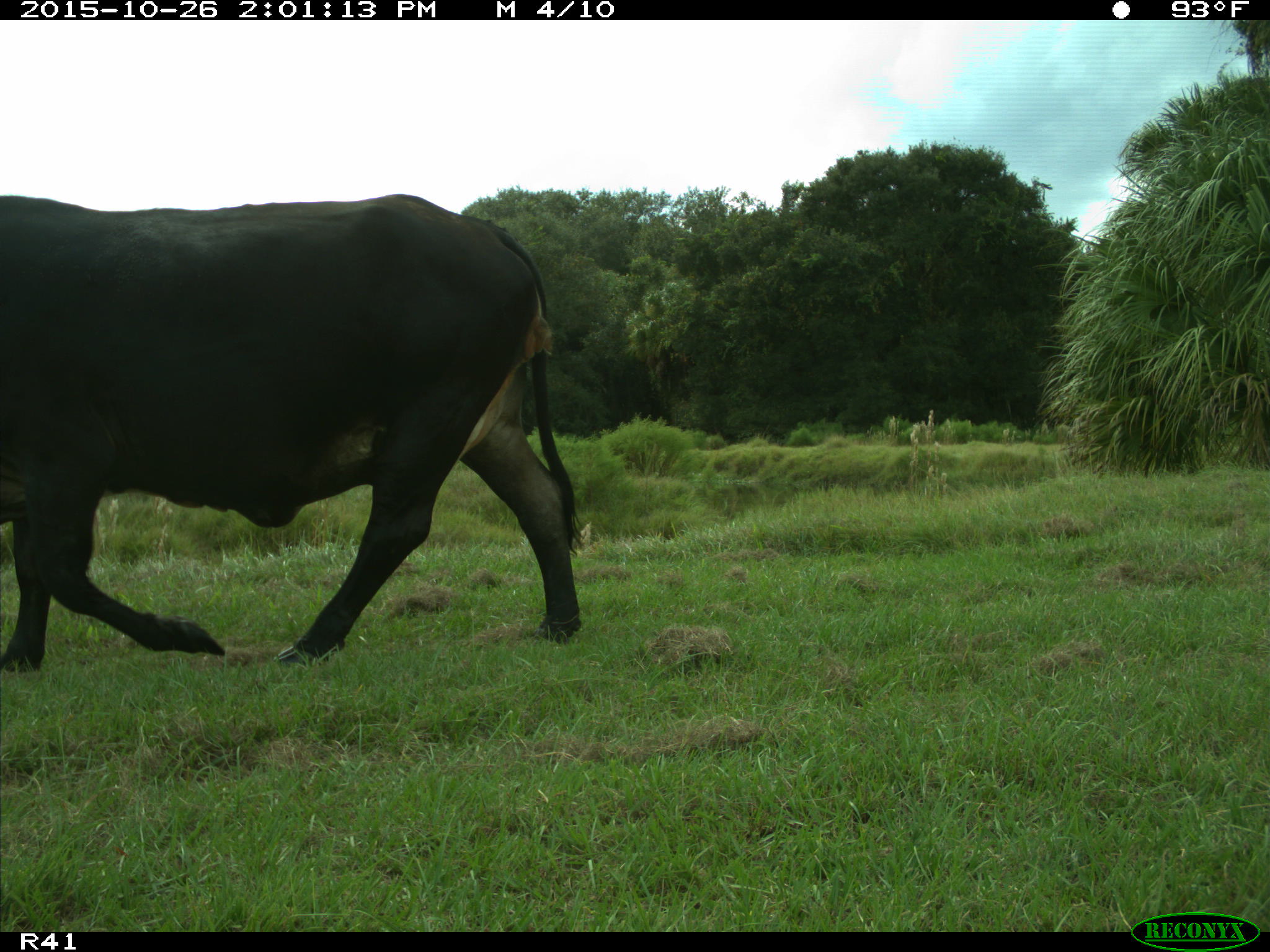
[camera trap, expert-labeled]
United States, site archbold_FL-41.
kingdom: Animalia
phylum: Chordata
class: Mammalia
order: Artiodactyla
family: Bovidae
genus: Bos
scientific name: Bos taurus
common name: domestic cow